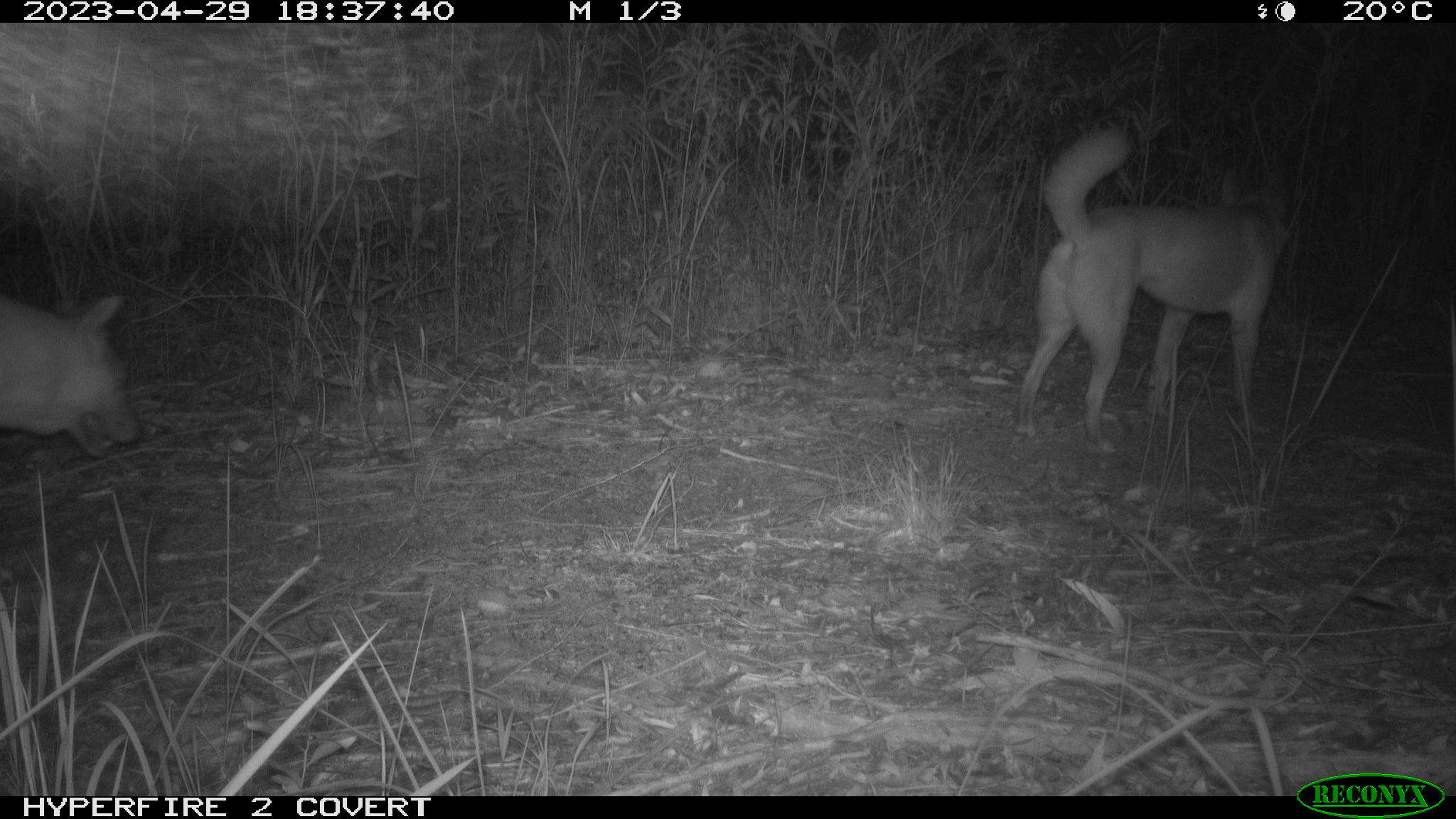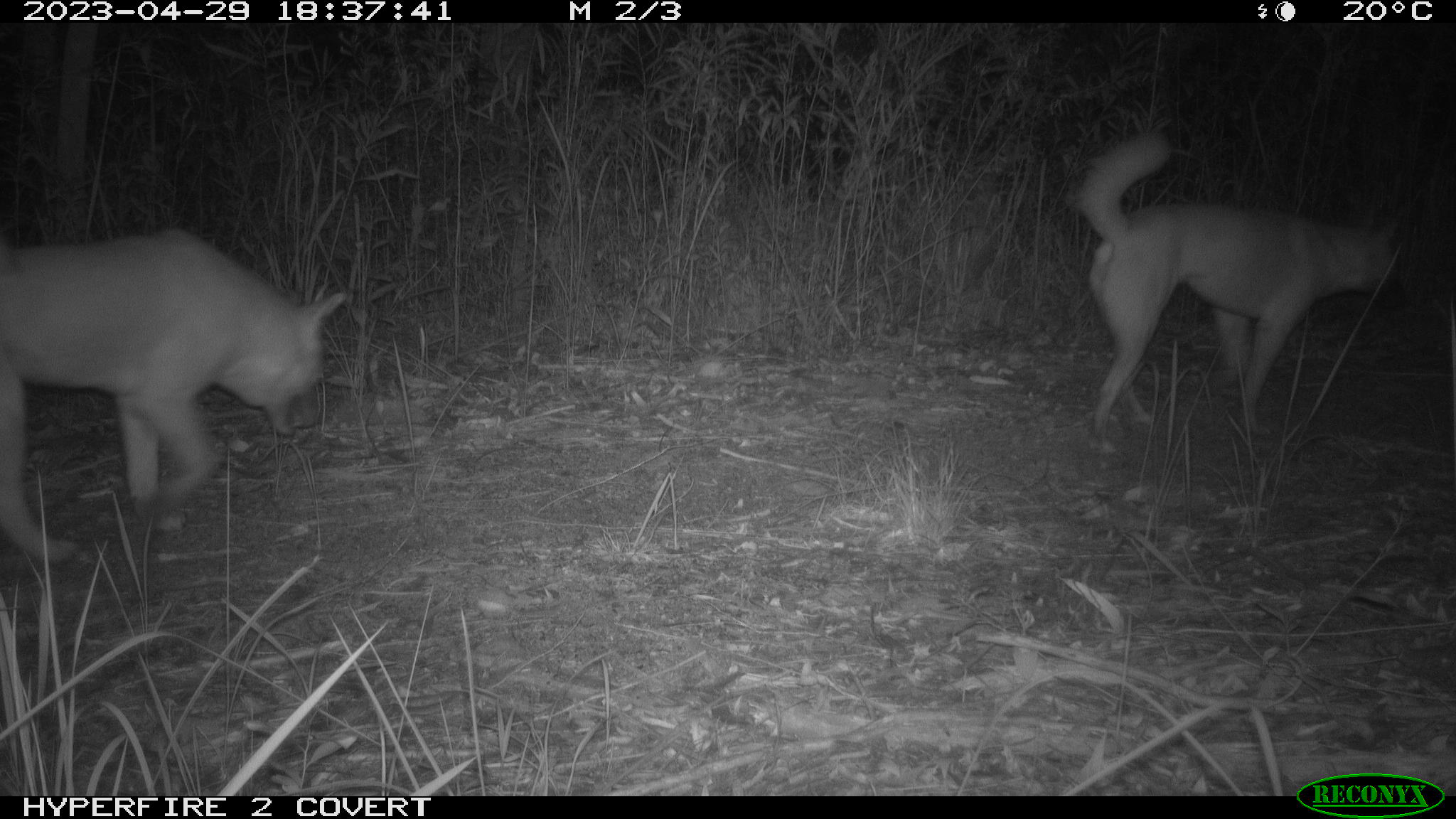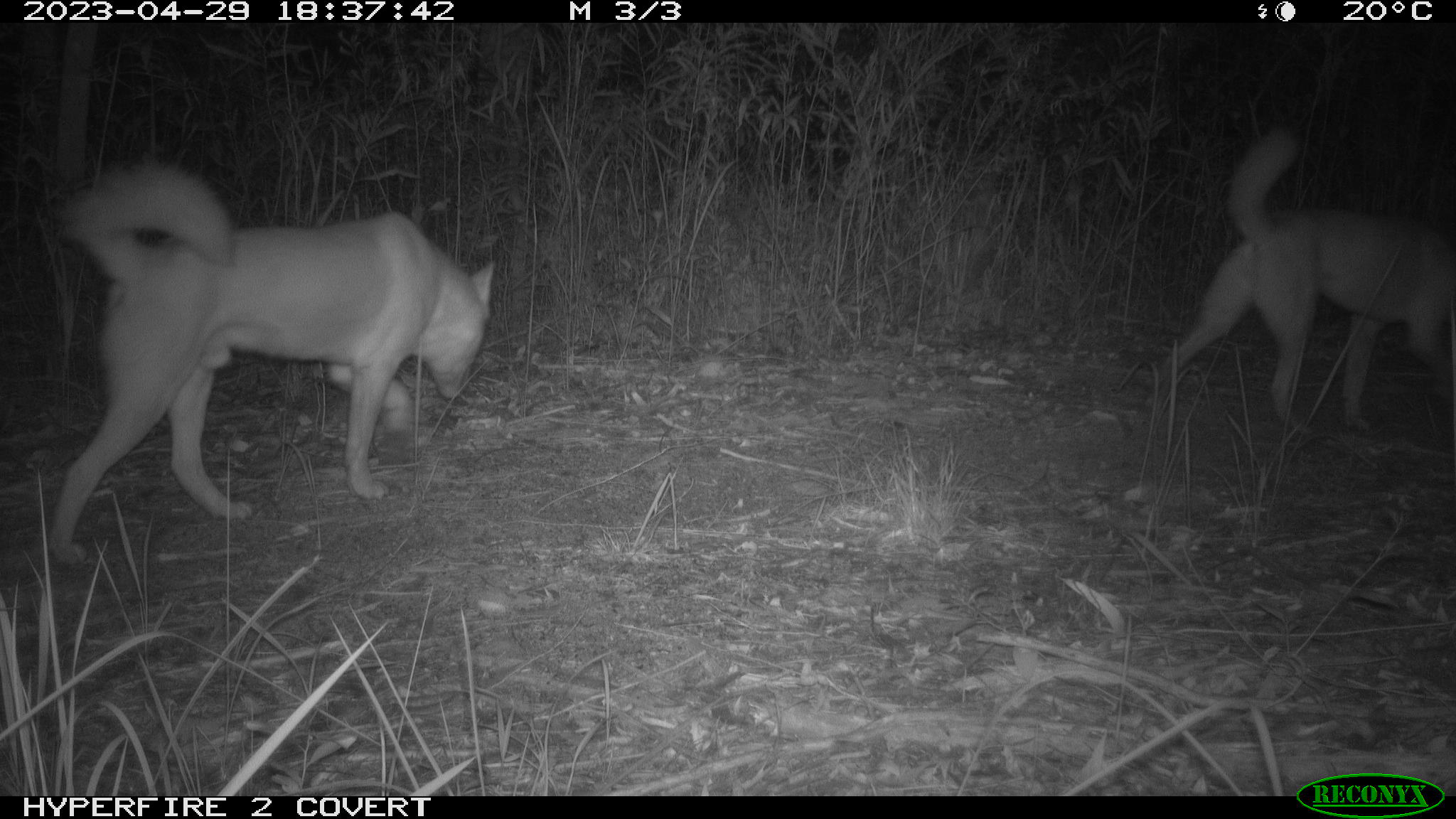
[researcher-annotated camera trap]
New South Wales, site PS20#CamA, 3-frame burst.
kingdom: Animalia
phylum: Chordata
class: Mammalia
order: Carnivora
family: Canidae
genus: Canis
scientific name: Canis familiaris dingo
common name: dingo